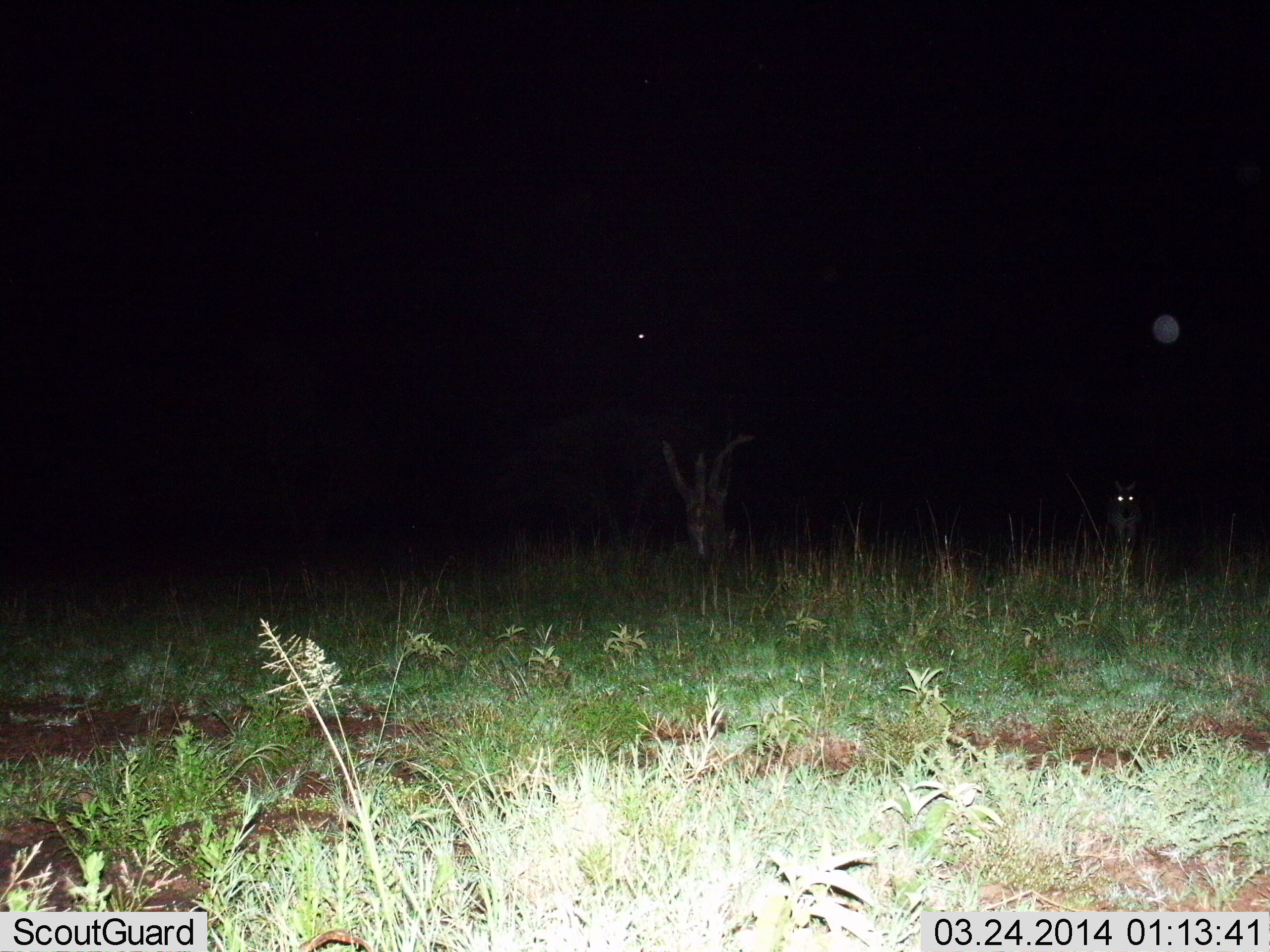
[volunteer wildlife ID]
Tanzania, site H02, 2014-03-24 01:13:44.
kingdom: Animalia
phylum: Chordata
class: Mammalia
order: Perissodactyla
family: Equidae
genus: Equus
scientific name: Equus quagga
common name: plains zebra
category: zebra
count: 1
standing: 86%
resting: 0%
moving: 14%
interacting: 0%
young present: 0%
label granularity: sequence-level